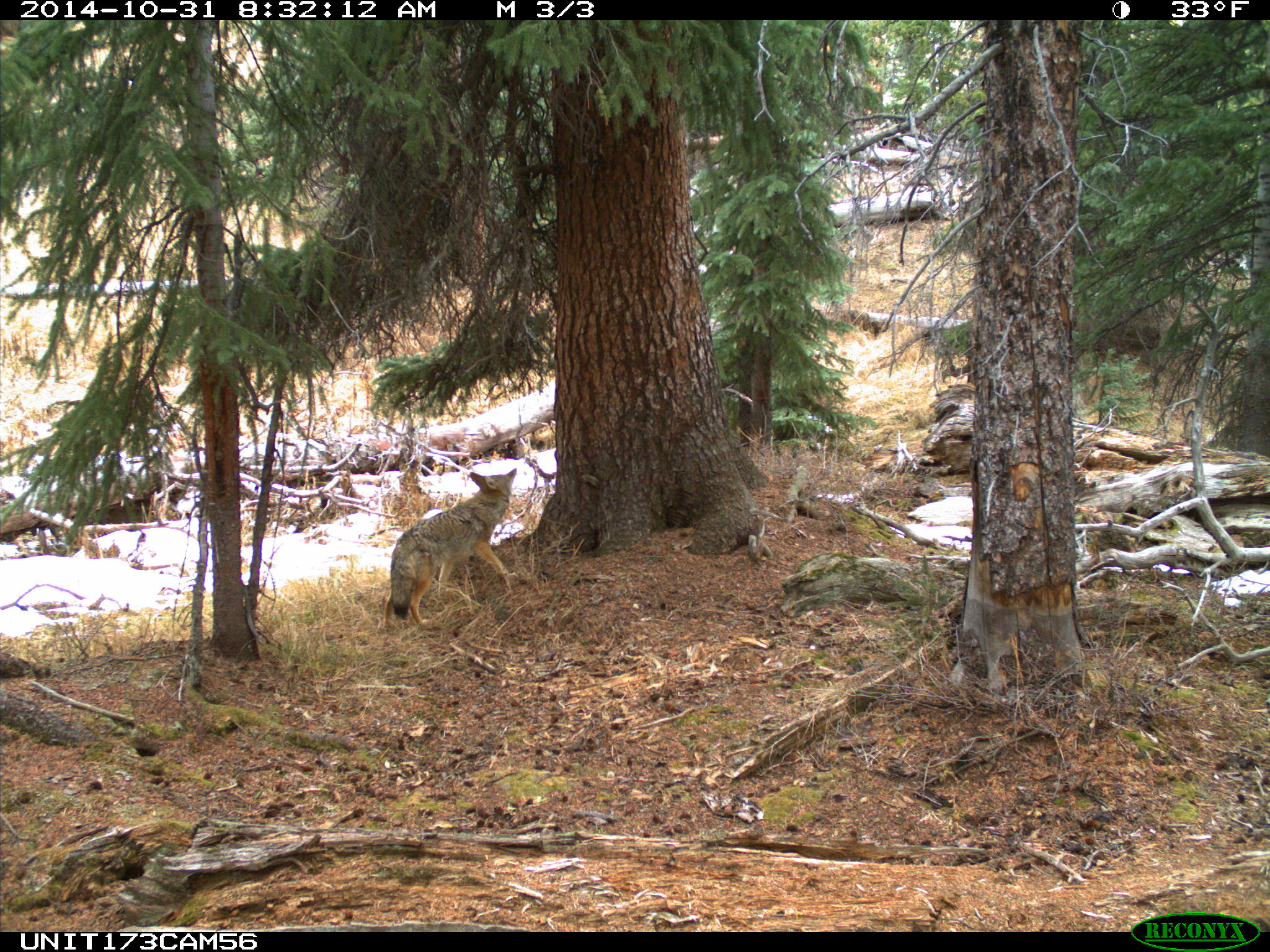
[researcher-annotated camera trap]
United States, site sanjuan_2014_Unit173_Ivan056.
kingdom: Animalia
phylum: Chordata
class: Mammalia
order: Carnivora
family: Canidae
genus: Canis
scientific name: Canis latrans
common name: coyote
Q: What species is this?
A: Canis latrans (coyote).